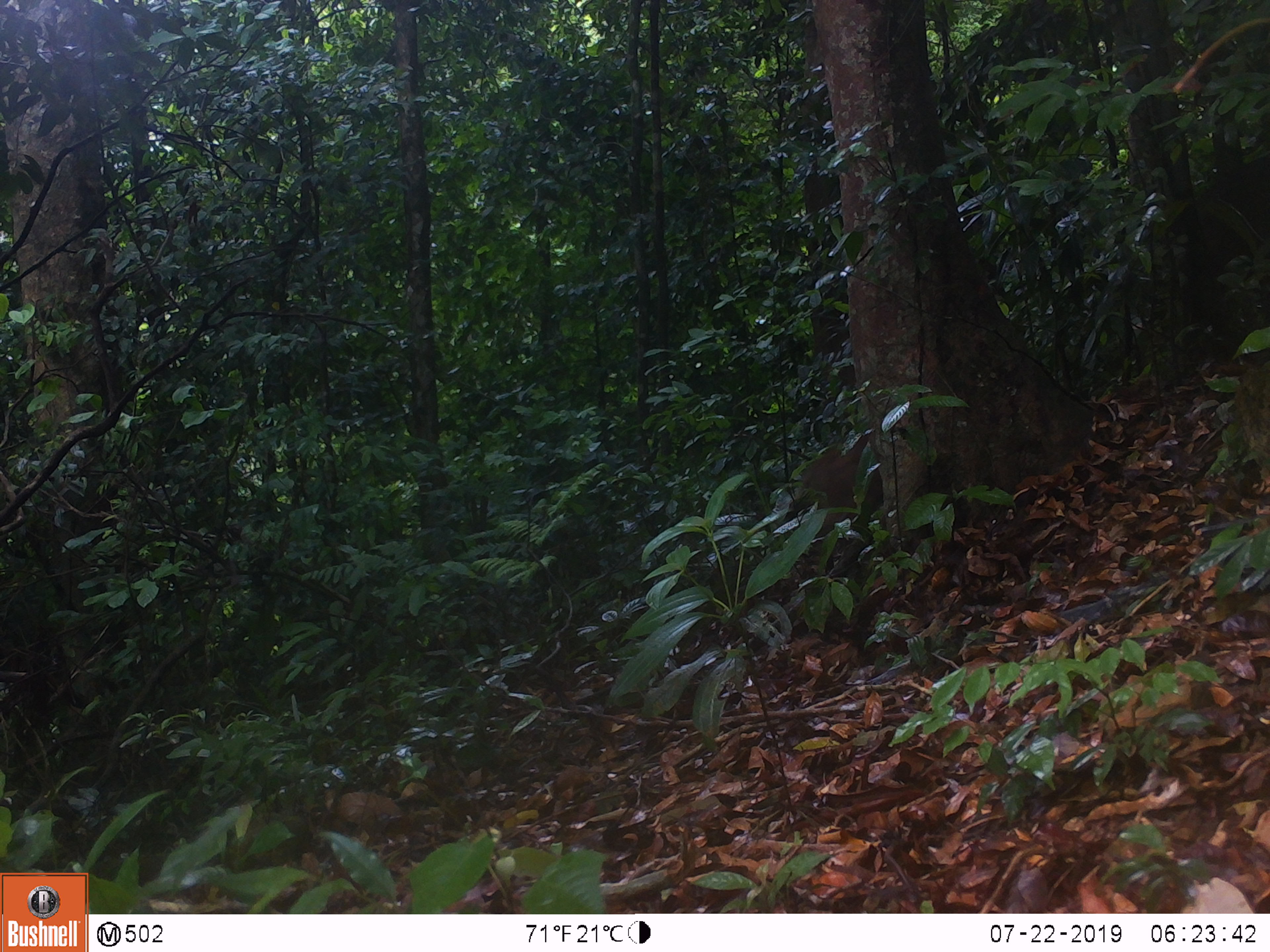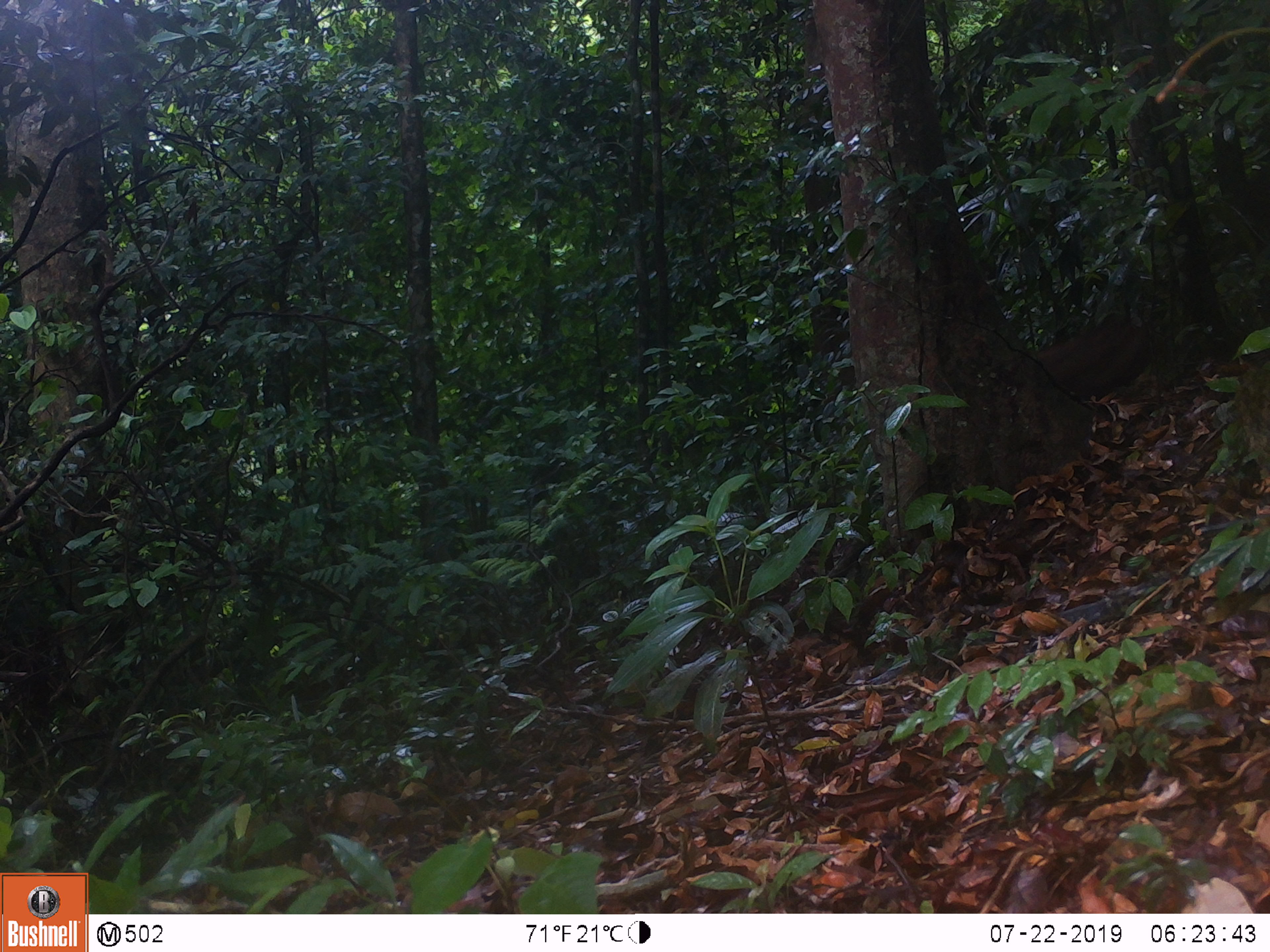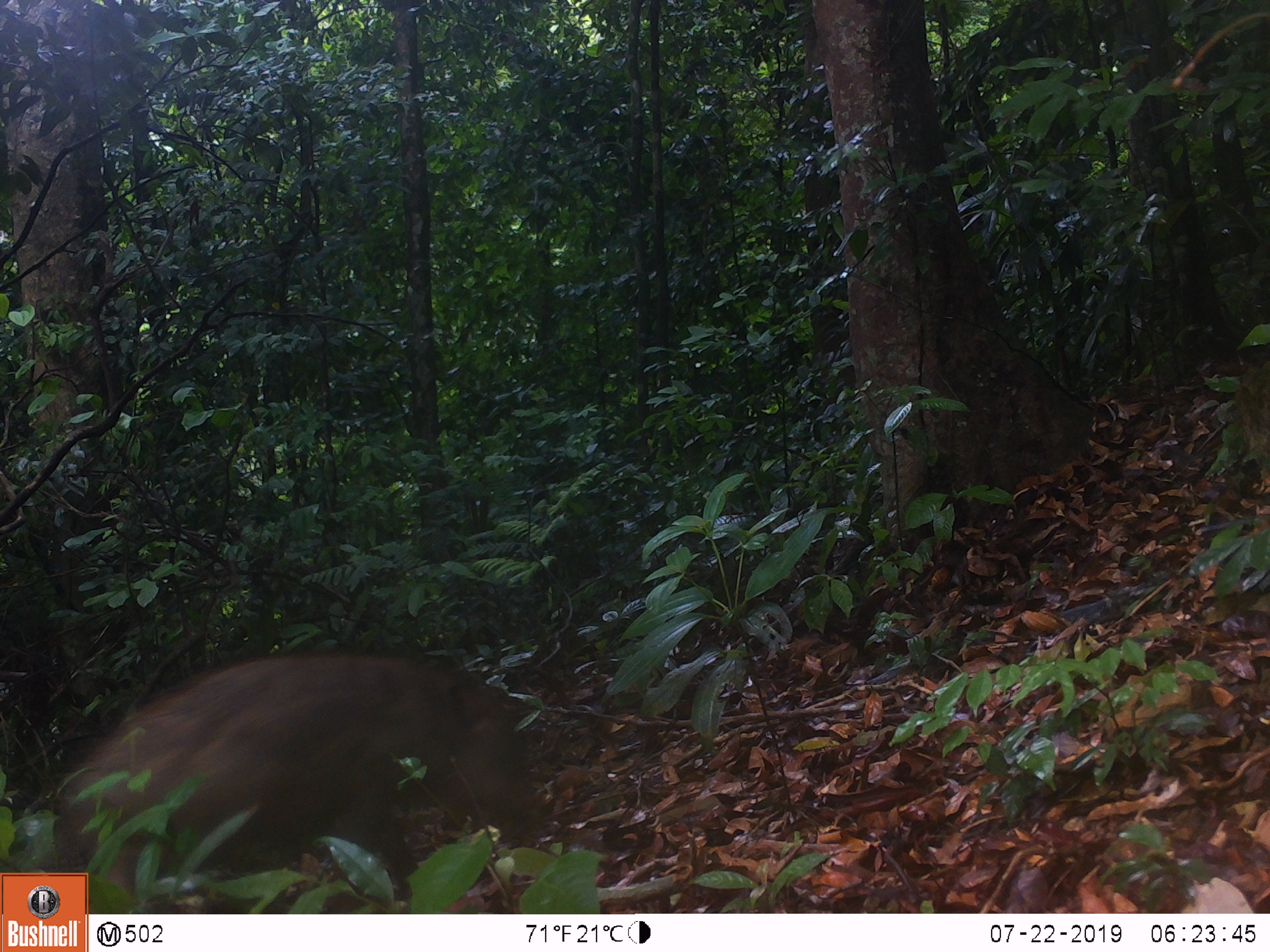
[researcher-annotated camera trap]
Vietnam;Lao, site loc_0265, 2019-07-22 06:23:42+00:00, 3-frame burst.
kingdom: Animalia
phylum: Chordata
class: Mammalia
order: Artiodactyla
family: Suidae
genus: Sus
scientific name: Sus scrofa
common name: eurasian wild pig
Eurasian wild pig (Sus scrofa). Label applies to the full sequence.